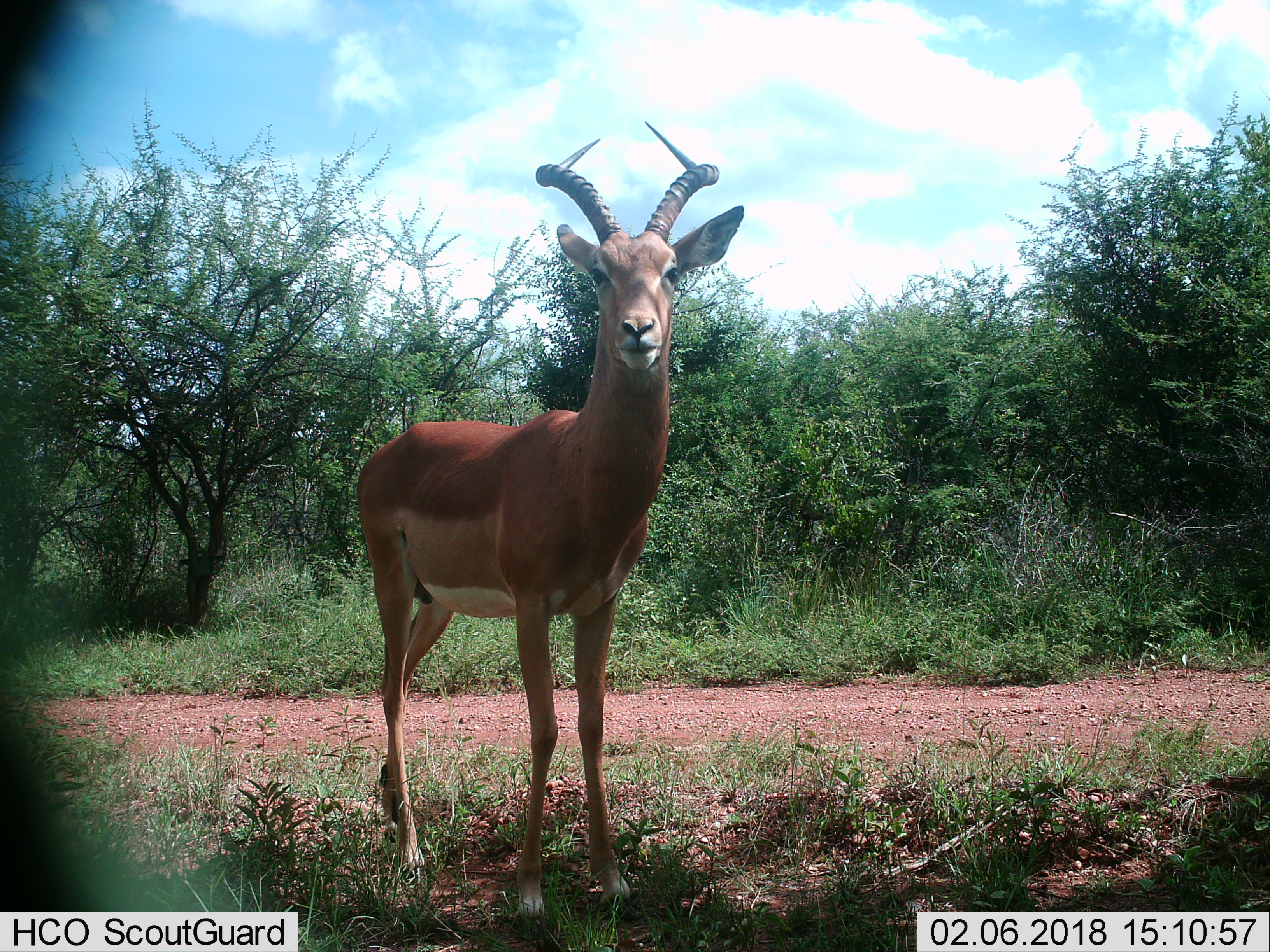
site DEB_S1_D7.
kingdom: Animalia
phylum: Chordata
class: Mammalia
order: Artiodactyla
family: Bovidae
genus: Aepyceros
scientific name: Aepyceros melampus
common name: impala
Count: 1.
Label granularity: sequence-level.